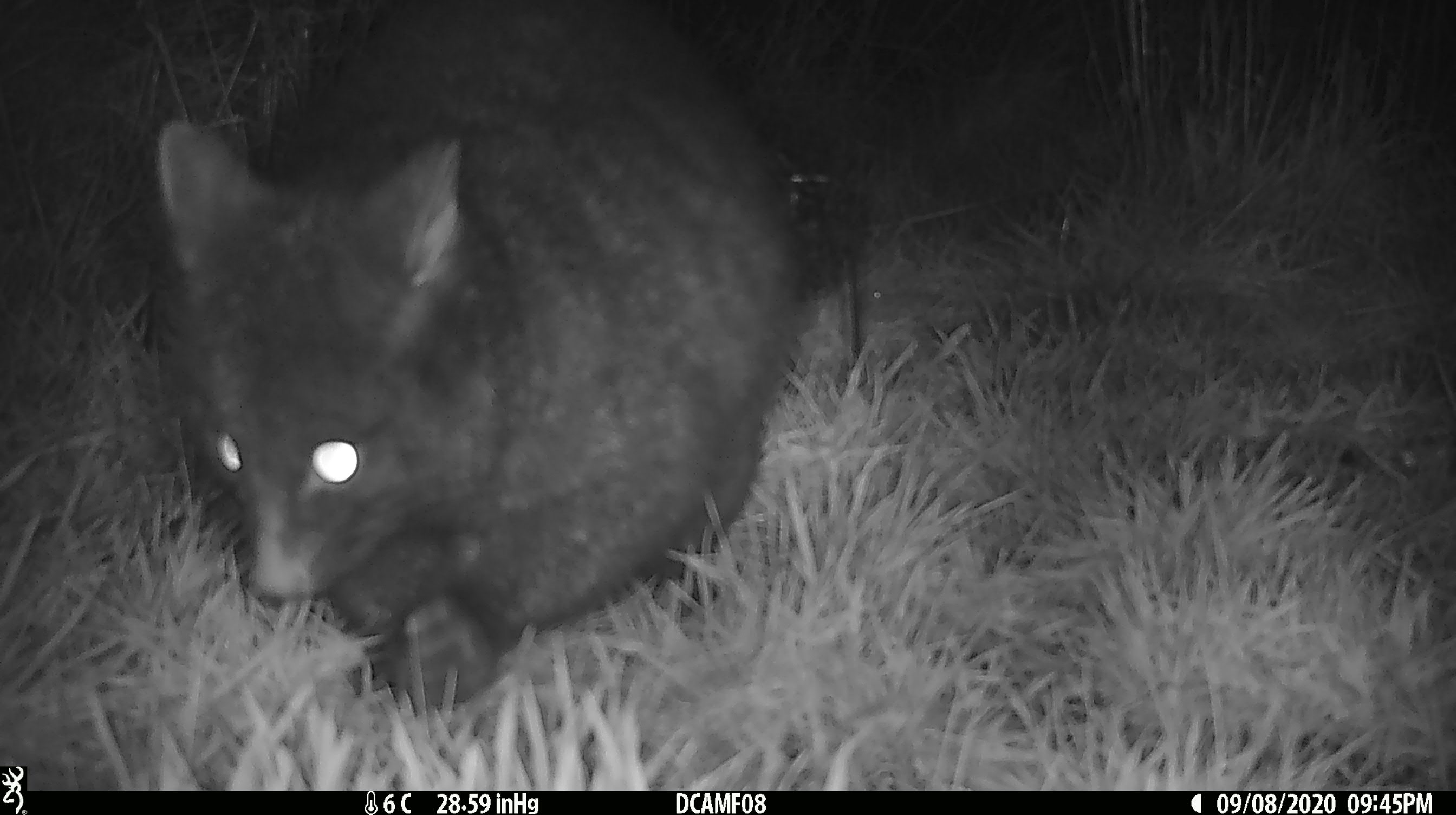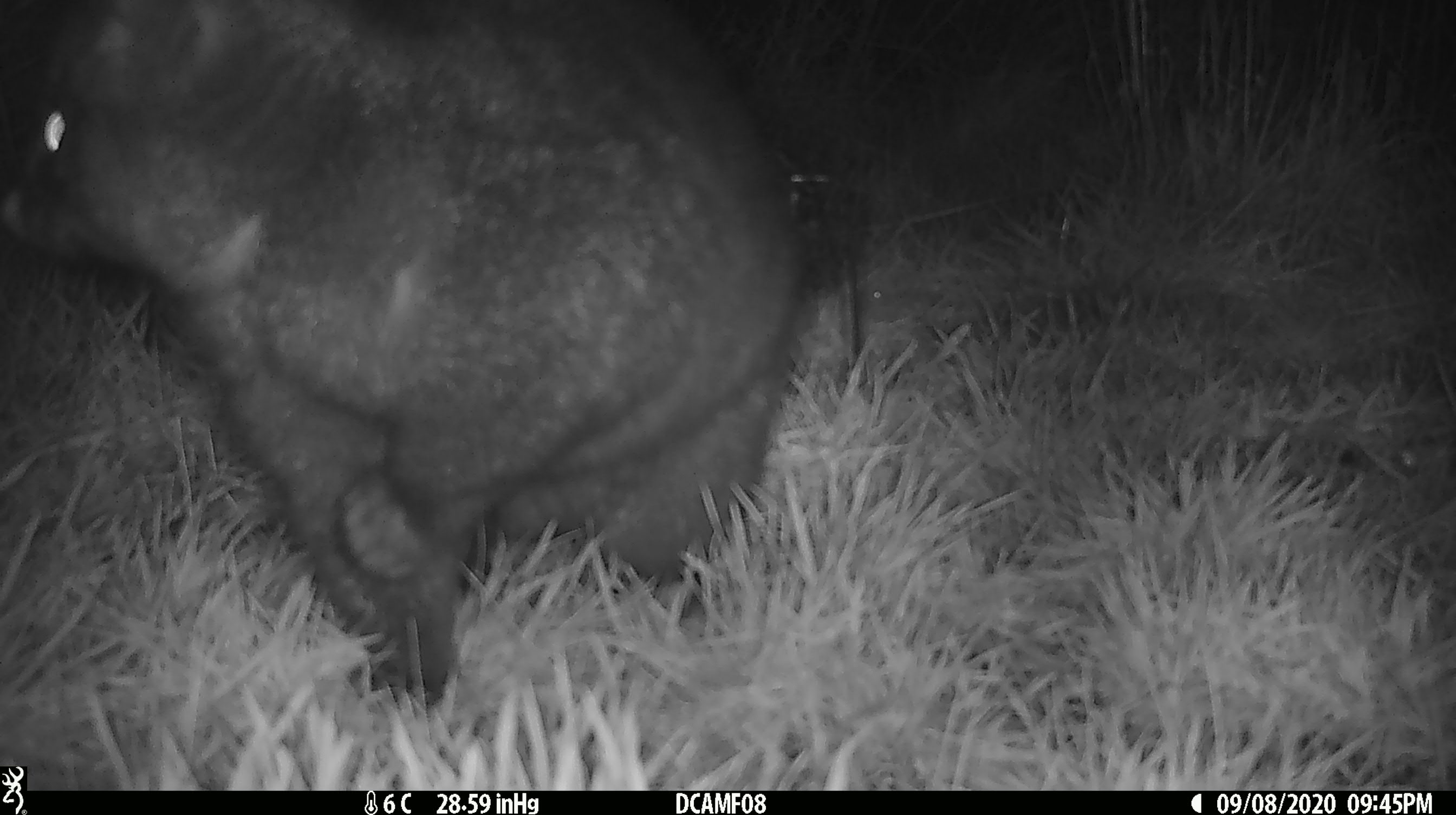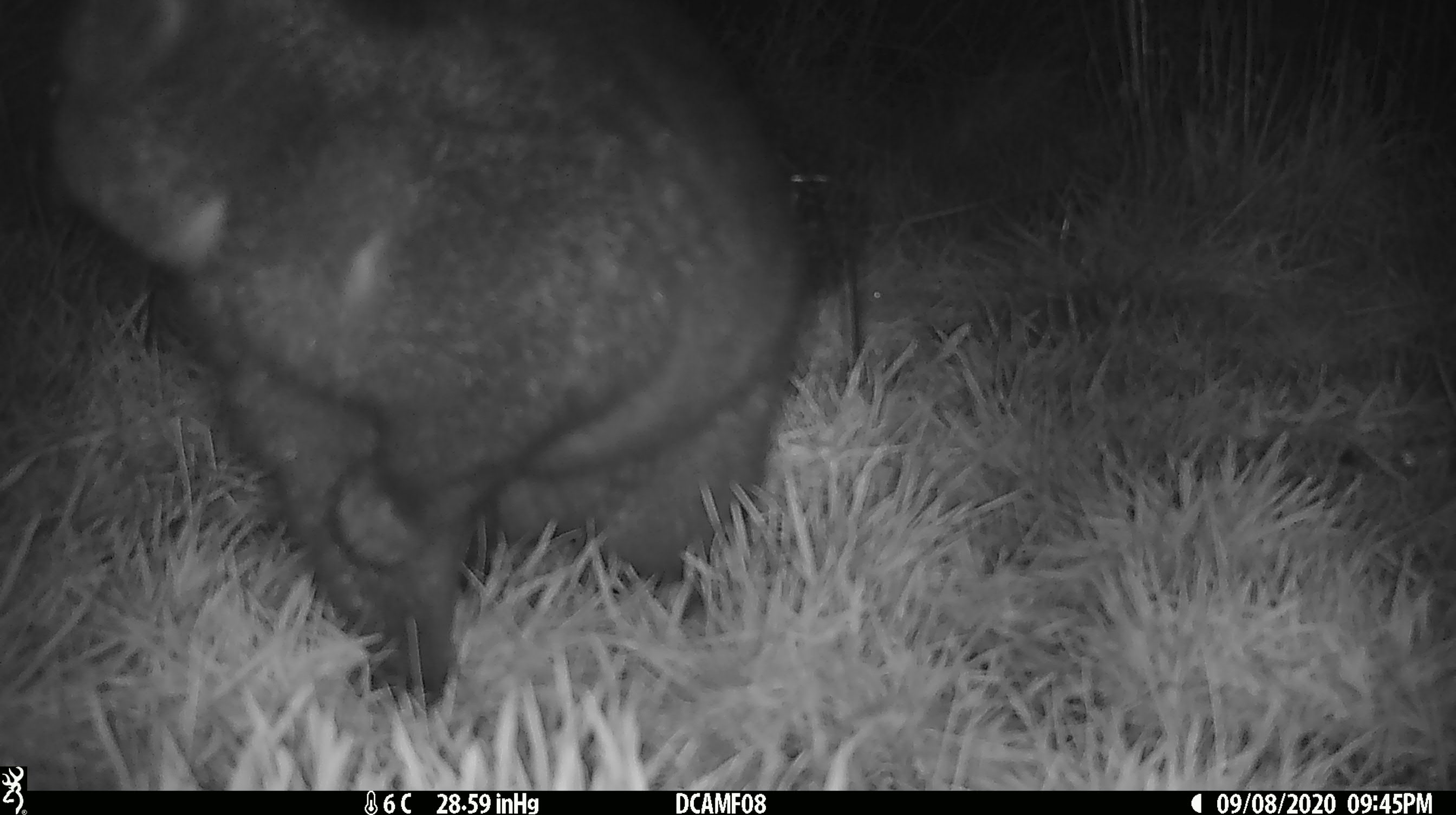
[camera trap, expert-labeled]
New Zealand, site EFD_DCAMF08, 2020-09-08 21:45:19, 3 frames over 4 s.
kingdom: Animalia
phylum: Chordata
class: Mammalia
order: Diprotodontia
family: Phalangeridae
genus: Trichosurus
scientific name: Trichosurus vulpecula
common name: common brushtail possum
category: possum